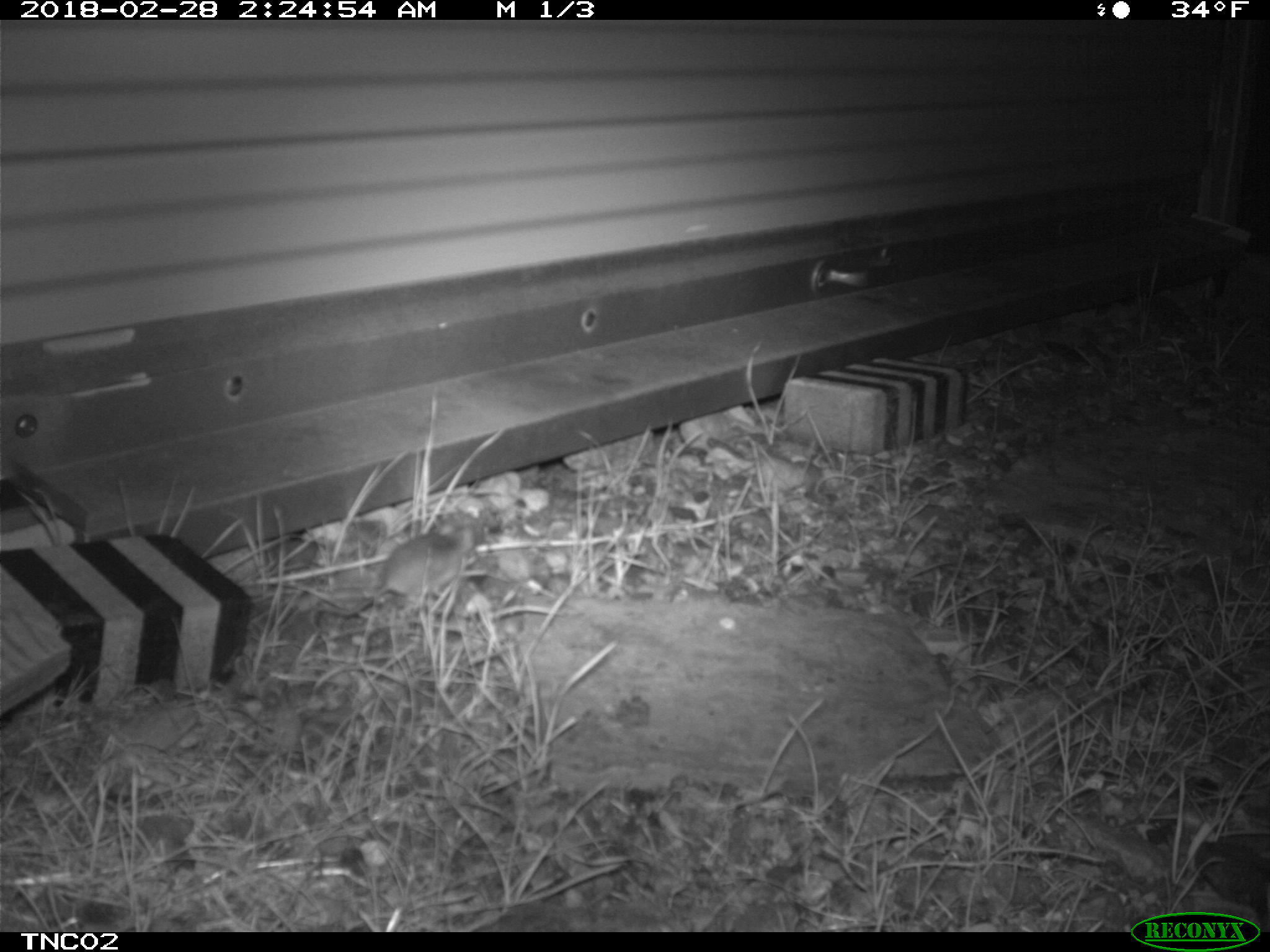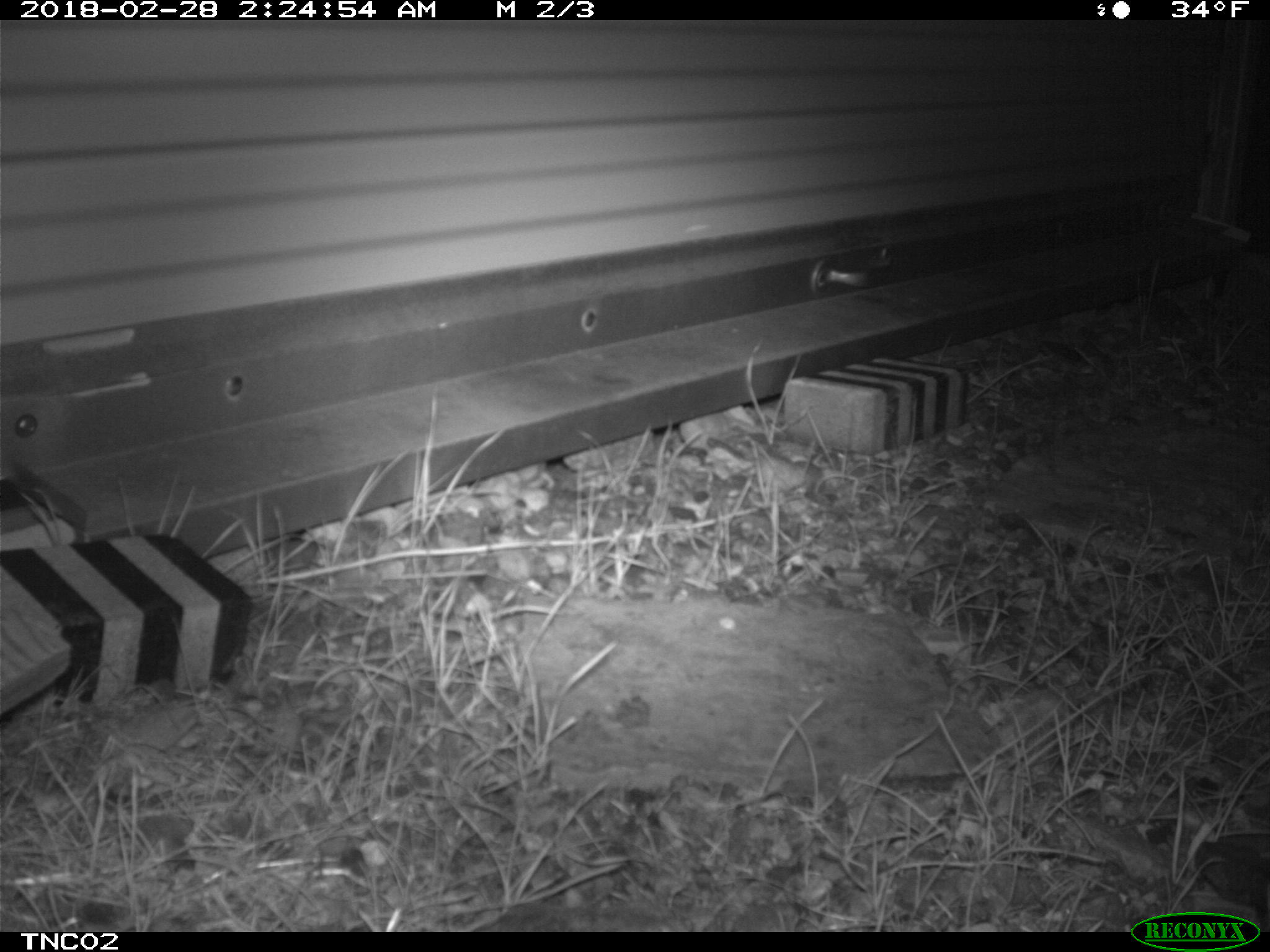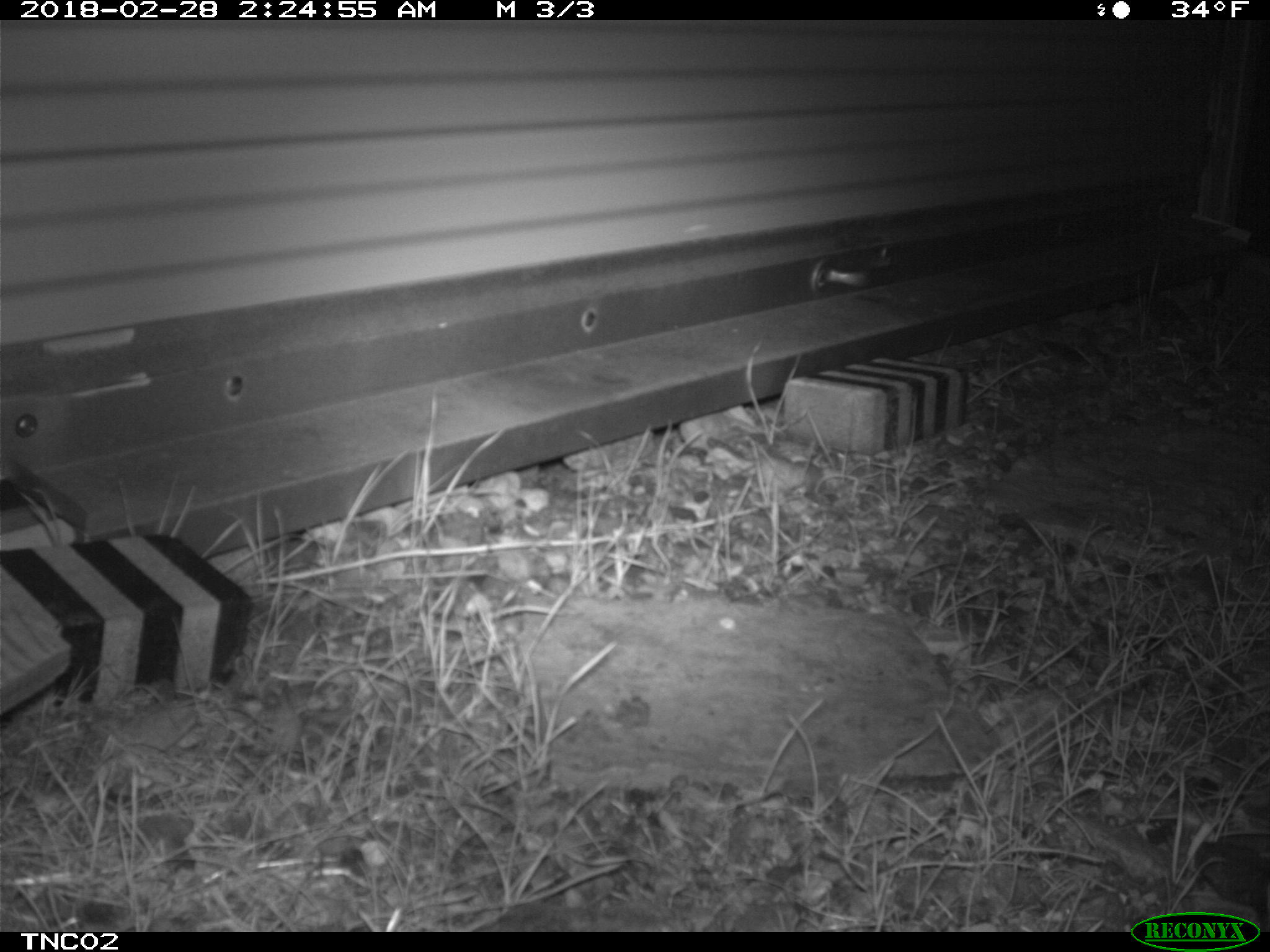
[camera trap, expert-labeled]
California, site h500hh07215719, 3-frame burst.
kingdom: Animalia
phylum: Chordata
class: Mammalia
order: Rodentia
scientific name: Rodentia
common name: rodent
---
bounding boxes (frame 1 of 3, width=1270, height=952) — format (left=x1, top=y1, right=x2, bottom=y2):
rodent: (left=311, top=527, right=476, bottom=618)